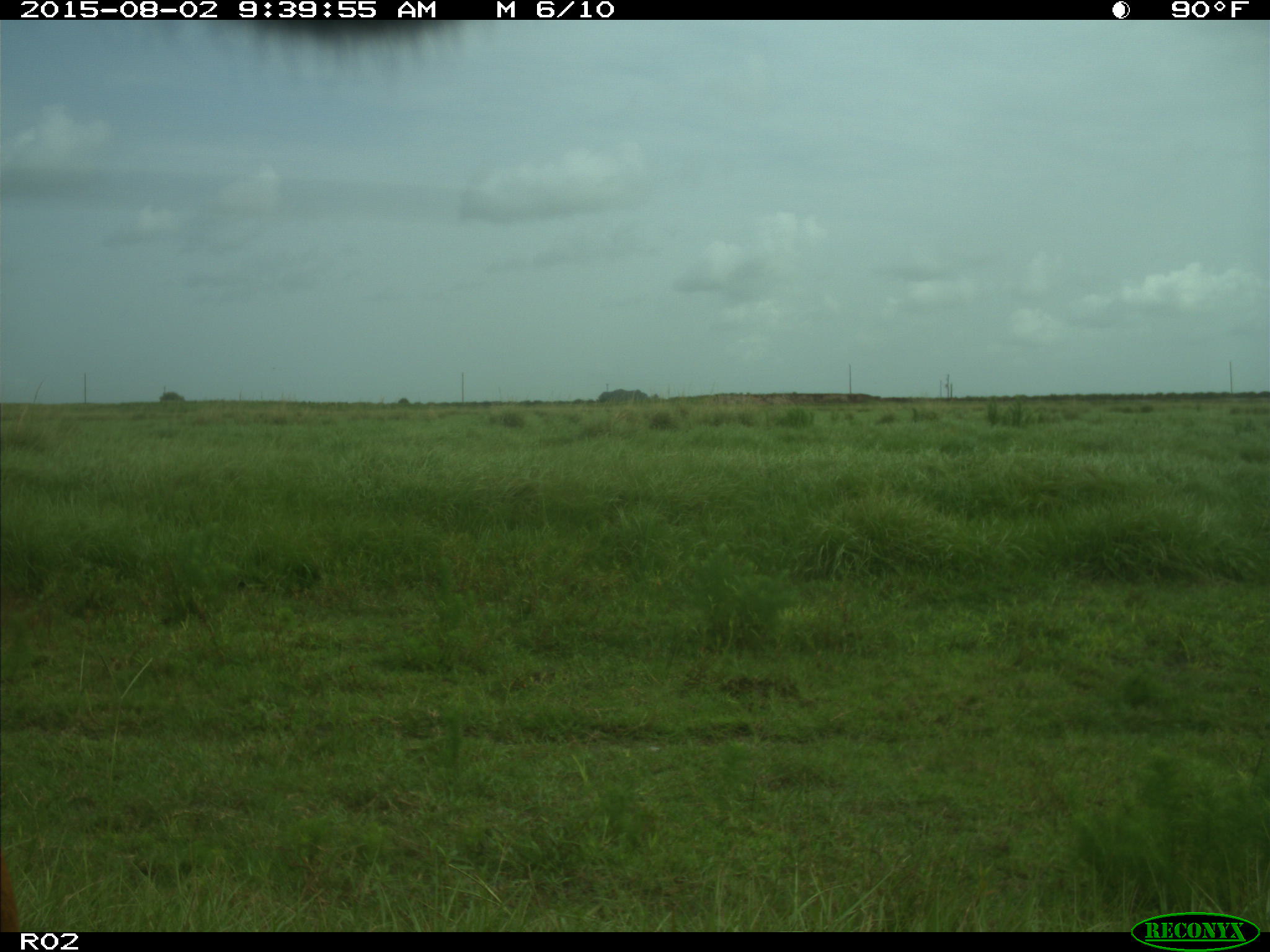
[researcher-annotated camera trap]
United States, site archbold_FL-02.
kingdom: Animalia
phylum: Chordata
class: Mammalia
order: Artiodactyla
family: Bovidae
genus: Bos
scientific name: Bos taurus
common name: domestic cow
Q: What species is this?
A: Bos taurus (domestic cow).